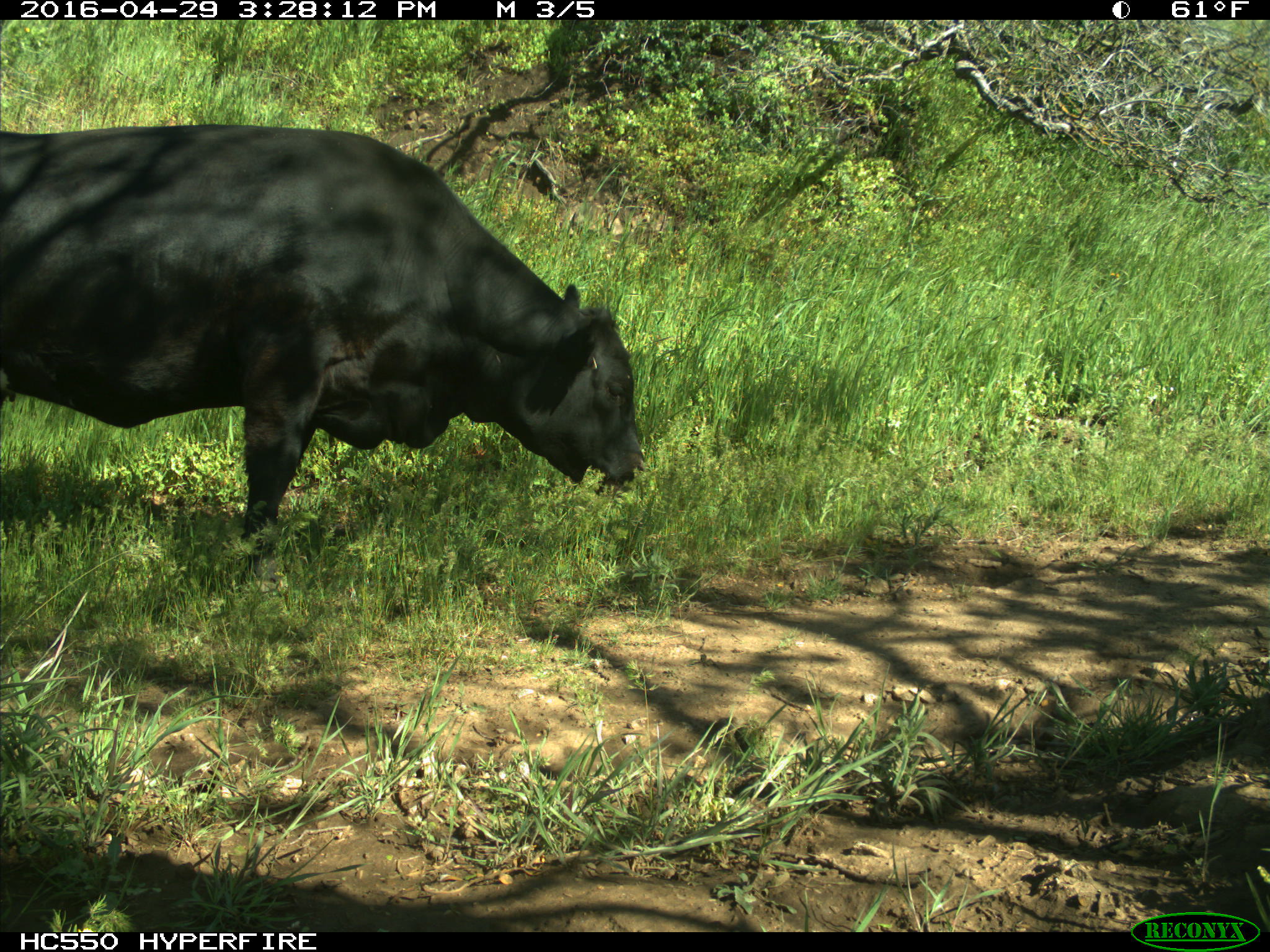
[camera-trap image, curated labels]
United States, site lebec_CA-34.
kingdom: Animalia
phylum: Chordata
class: Mammalia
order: Artiodactyla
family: Bovidae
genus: Bos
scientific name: Bos taurus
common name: domestic cow